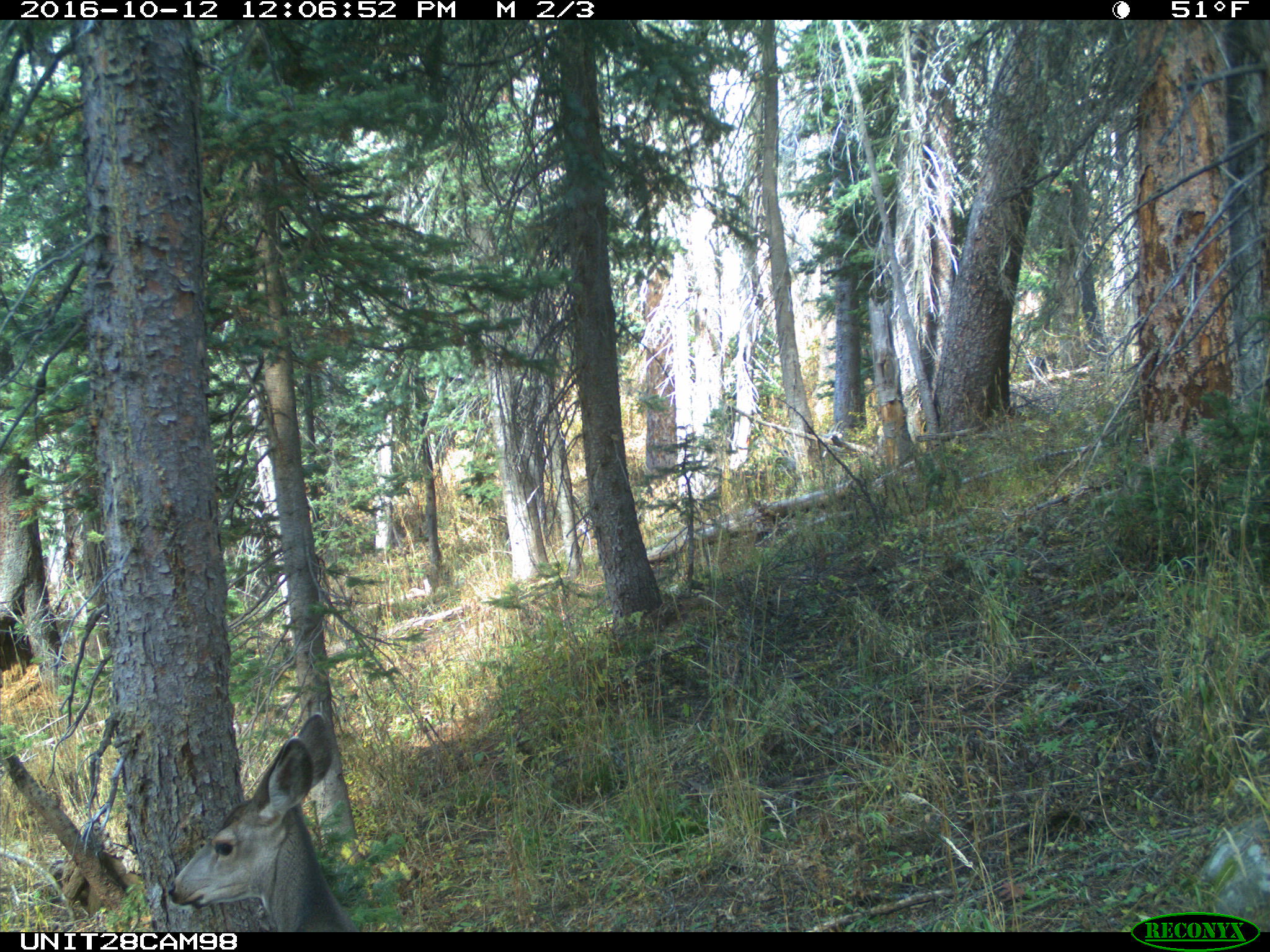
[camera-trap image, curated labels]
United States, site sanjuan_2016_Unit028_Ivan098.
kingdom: Animalia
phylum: Chordata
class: Mammalia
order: Artiodactyla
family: Cervidae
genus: Odocoileus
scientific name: Odocoileus hemionus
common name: mule deer